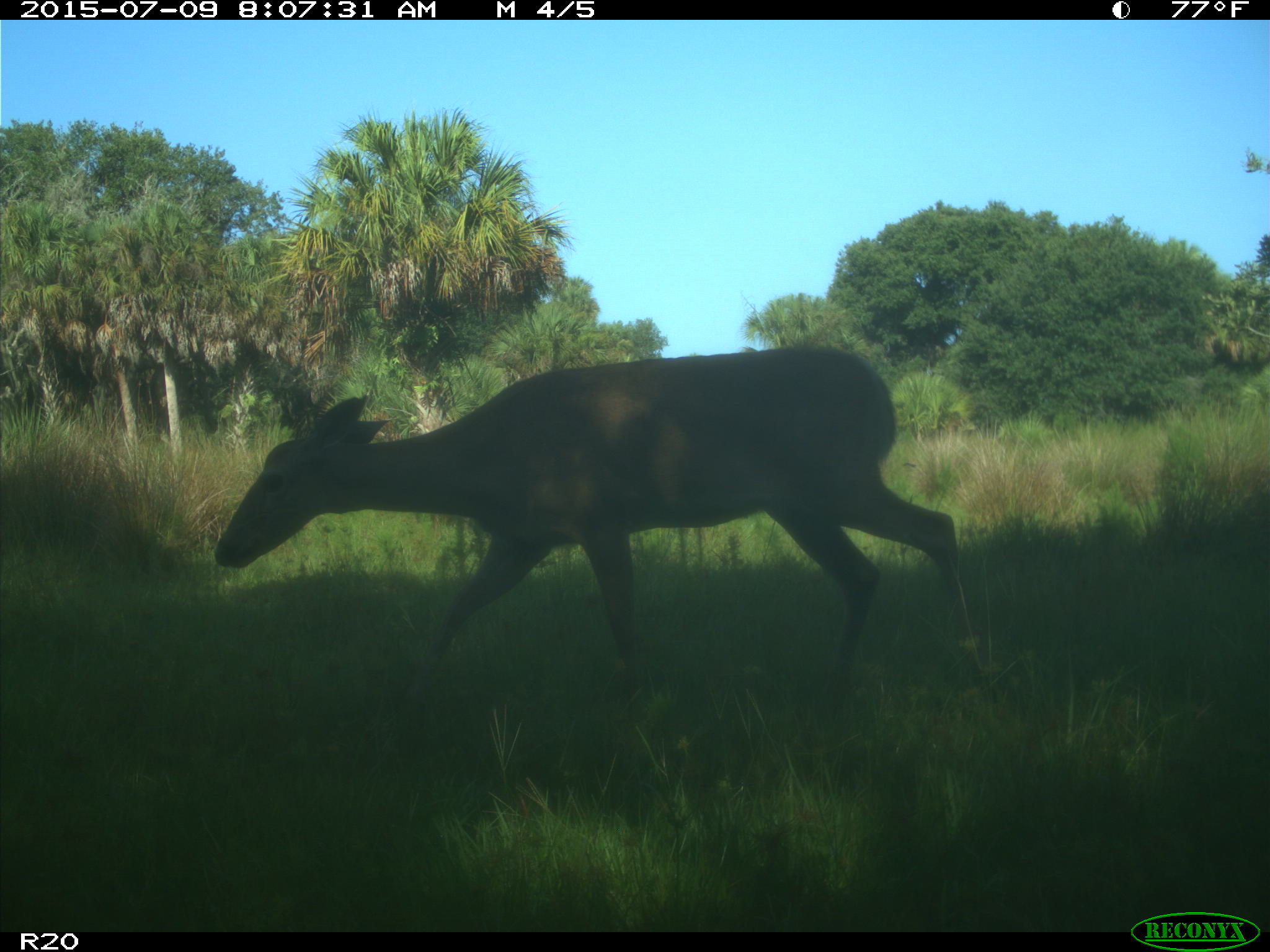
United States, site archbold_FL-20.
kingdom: Animalia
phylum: Chordata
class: Mammalia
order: Artiodactyla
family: Cervidae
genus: Odocoileus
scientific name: Odocoileus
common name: deer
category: unidentified deer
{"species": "unidentified deer (deer) (Odocoileus)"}